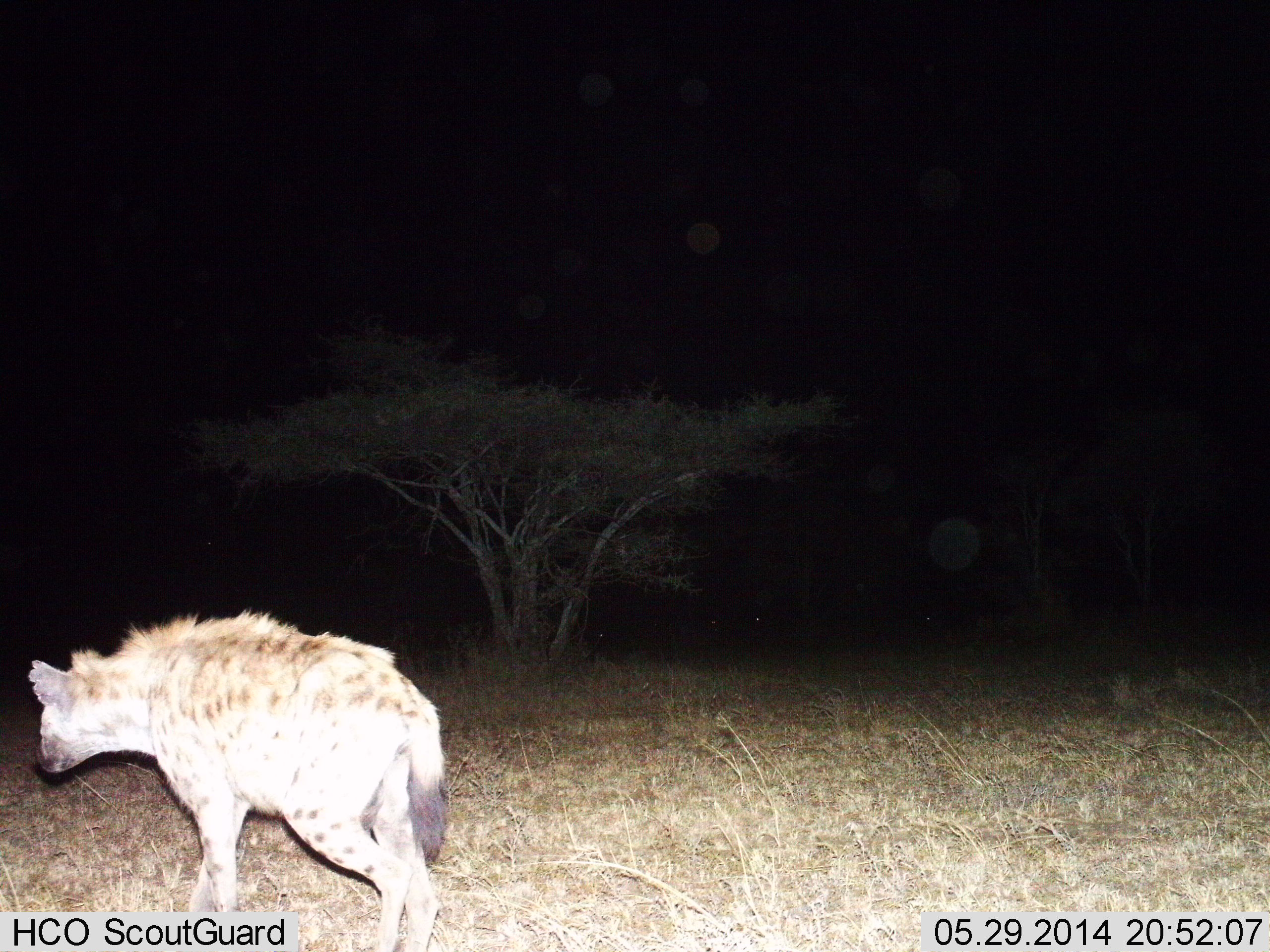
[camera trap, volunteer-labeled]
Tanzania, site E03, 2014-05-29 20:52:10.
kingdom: Animalia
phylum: Chordata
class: Mammalia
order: Carnivora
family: Hyaenidae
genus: Crocuta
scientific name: Crocuta crocuta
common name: spotted hyena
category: hyenaspotted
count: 1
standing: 0%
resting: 0%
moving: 100%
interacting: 0%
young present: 0%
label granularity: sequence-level